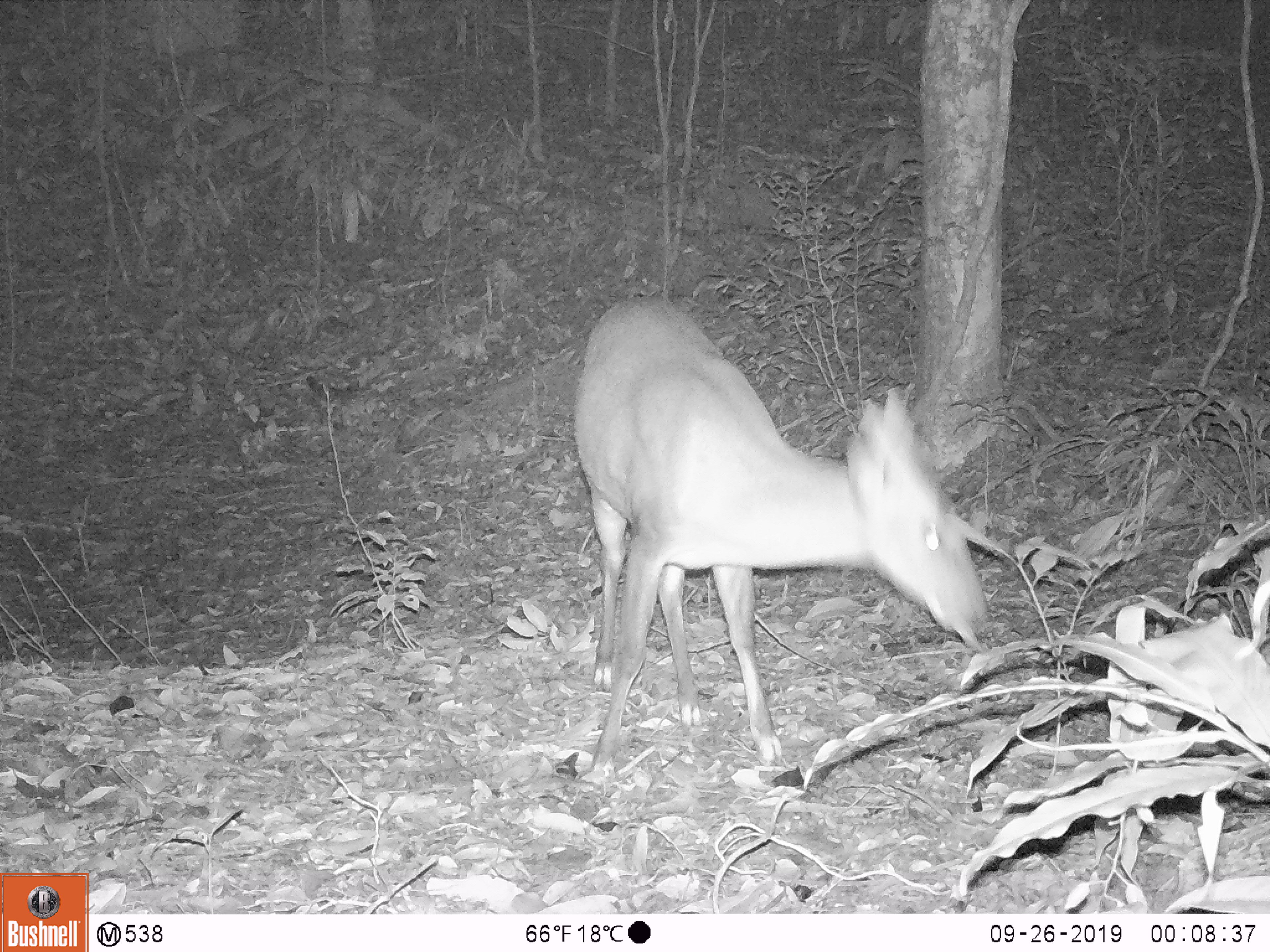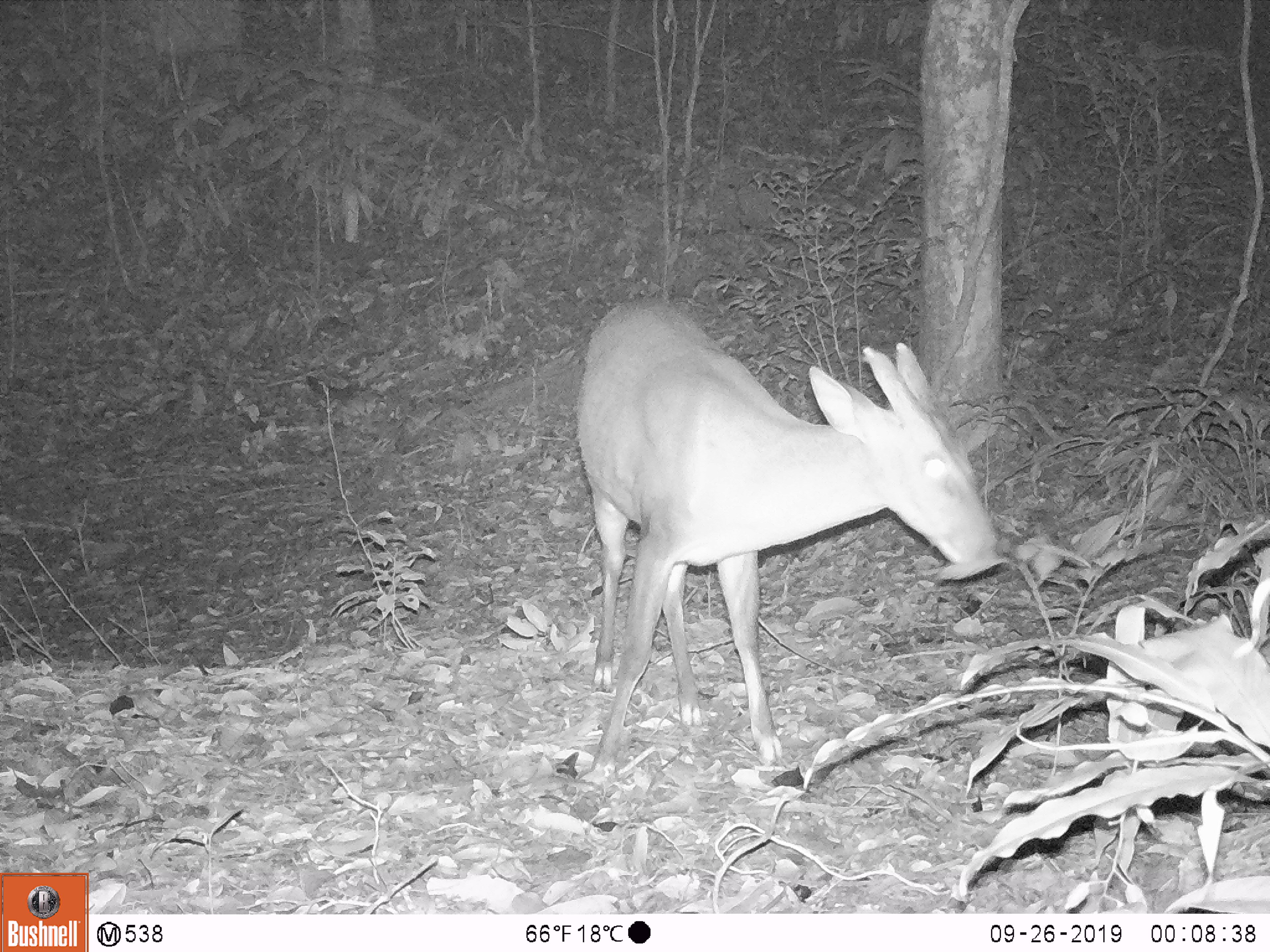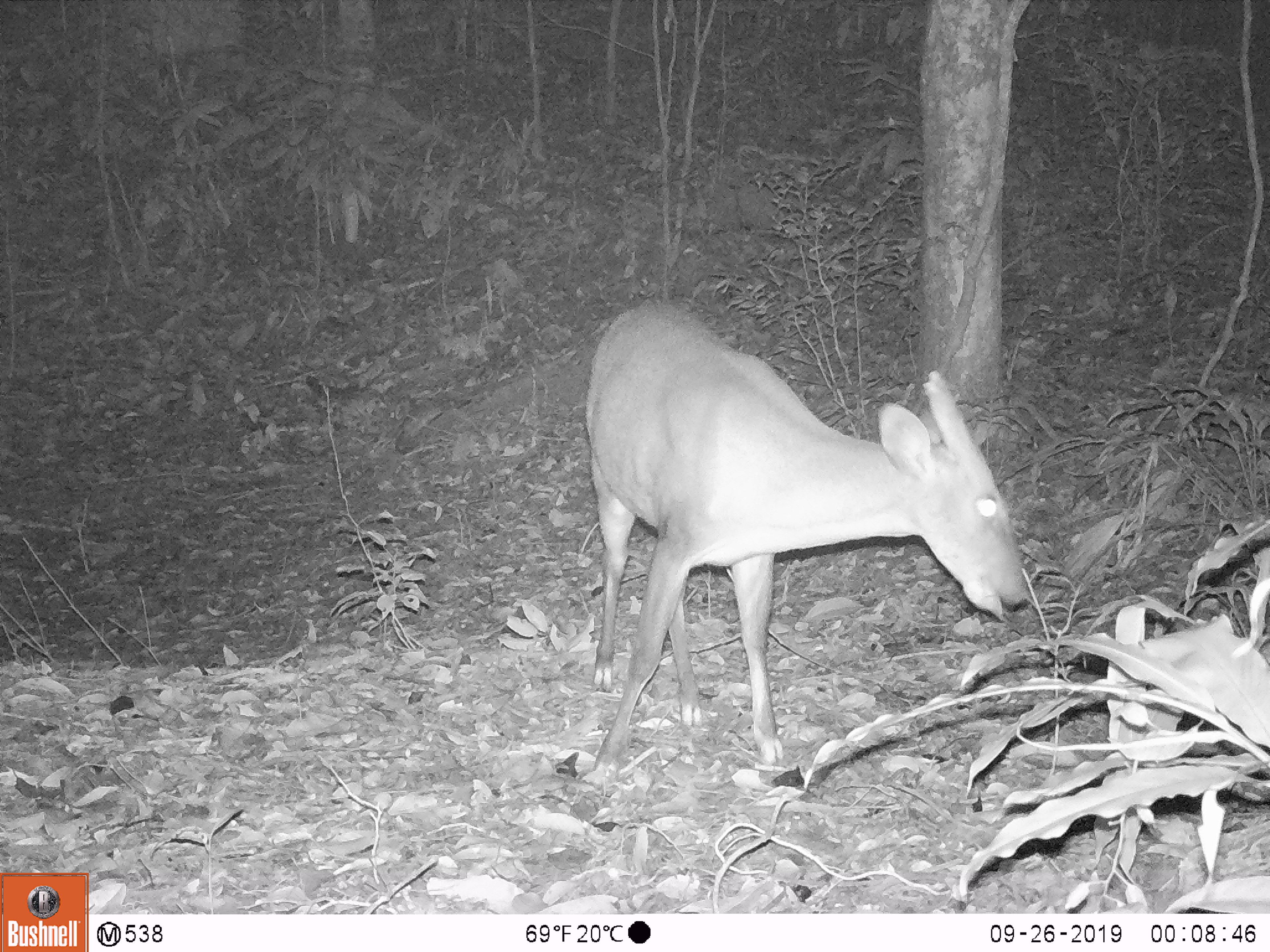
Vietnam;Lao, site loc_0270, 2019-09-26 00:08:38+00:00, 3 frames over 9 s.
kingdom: Animalia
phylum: Chordata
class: Mammalia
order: Artiodactyla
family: Cervidae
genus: Muntiacus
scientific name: Muntiacus vuquangensis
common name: large-antlered muntjac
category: large antlered muntjac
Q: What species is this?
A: Large antlered muntjac (large-antlered muntjac) (Muntiacus vuquangensis).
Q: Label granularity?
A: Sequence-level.